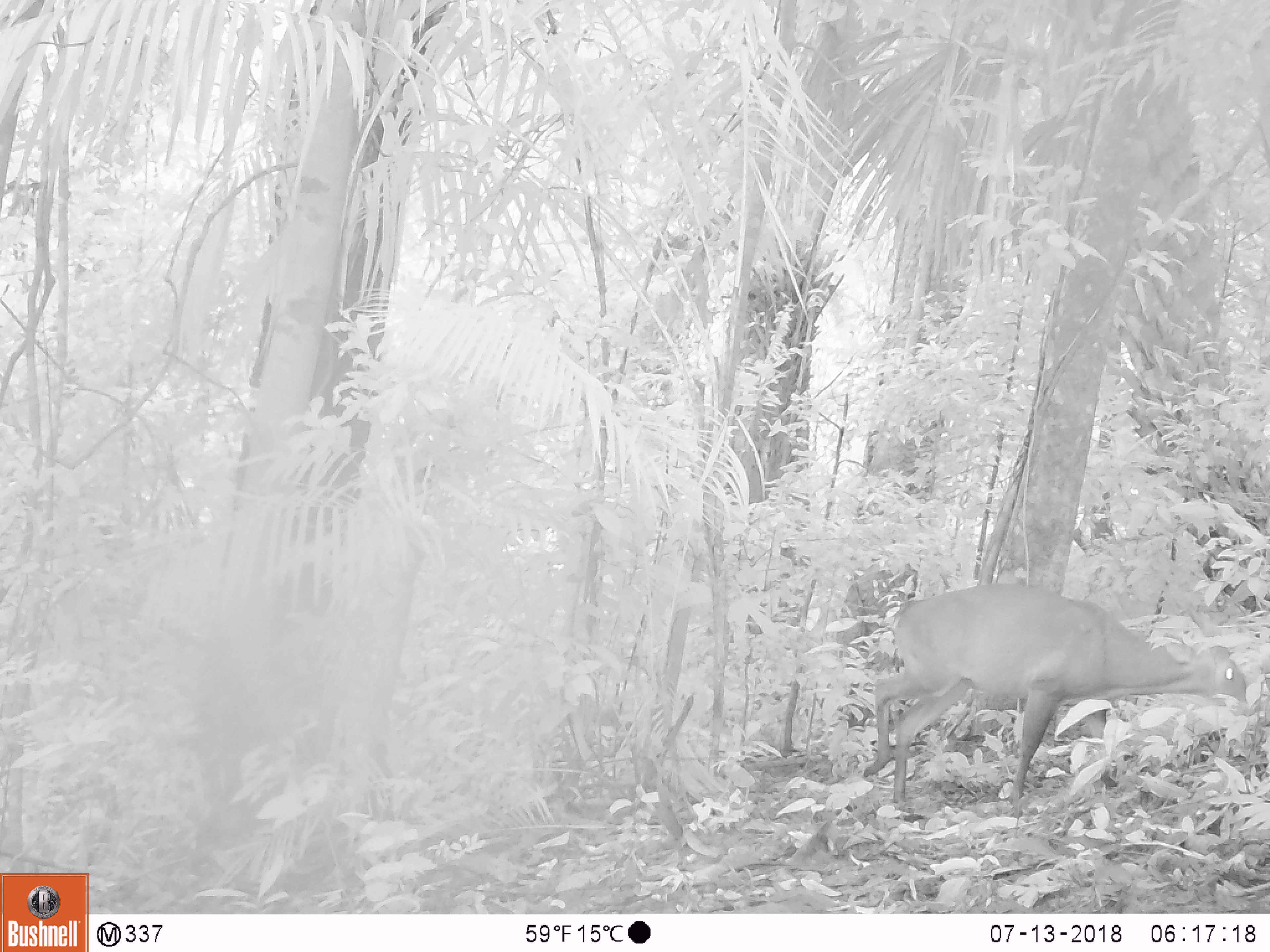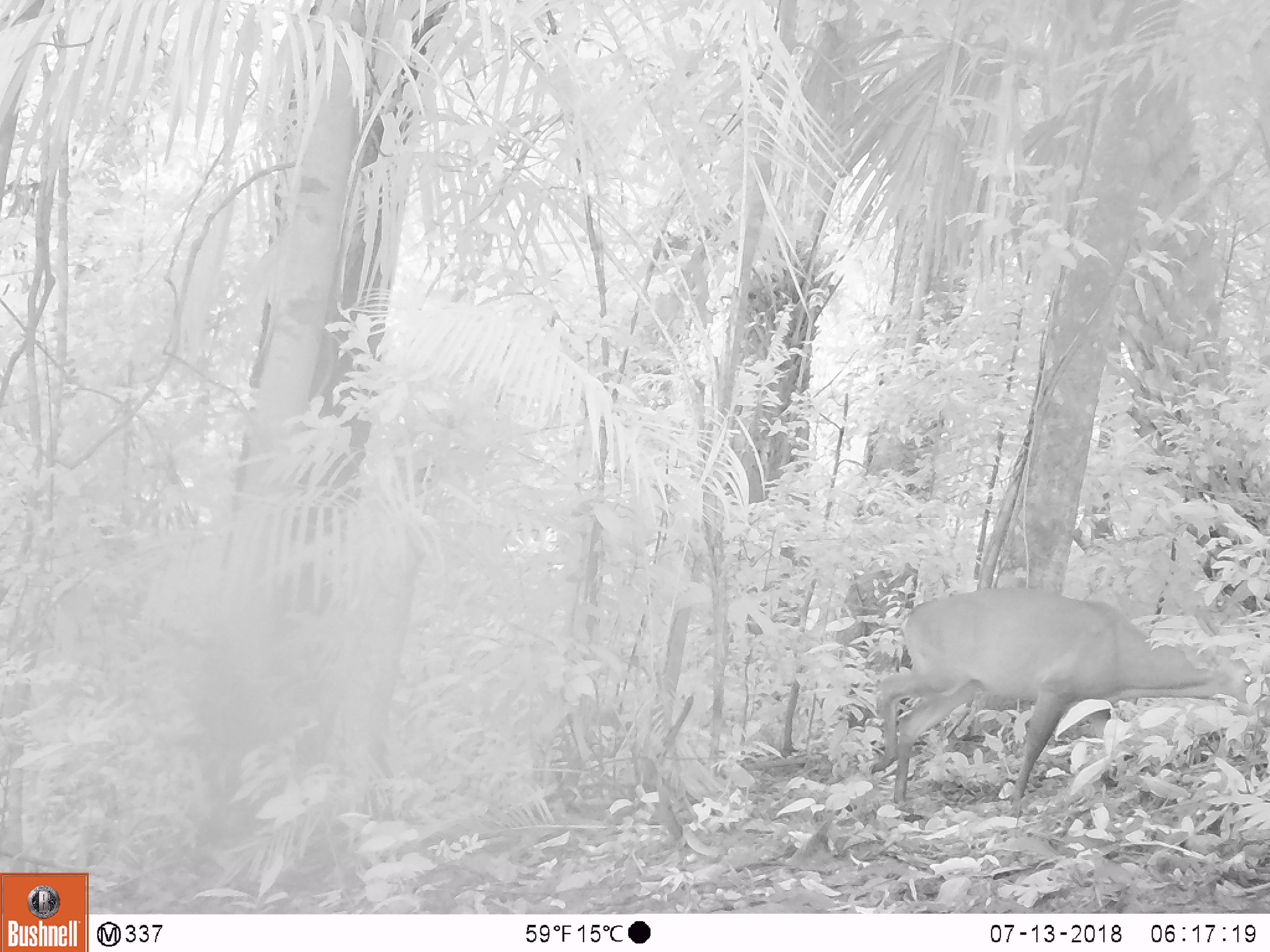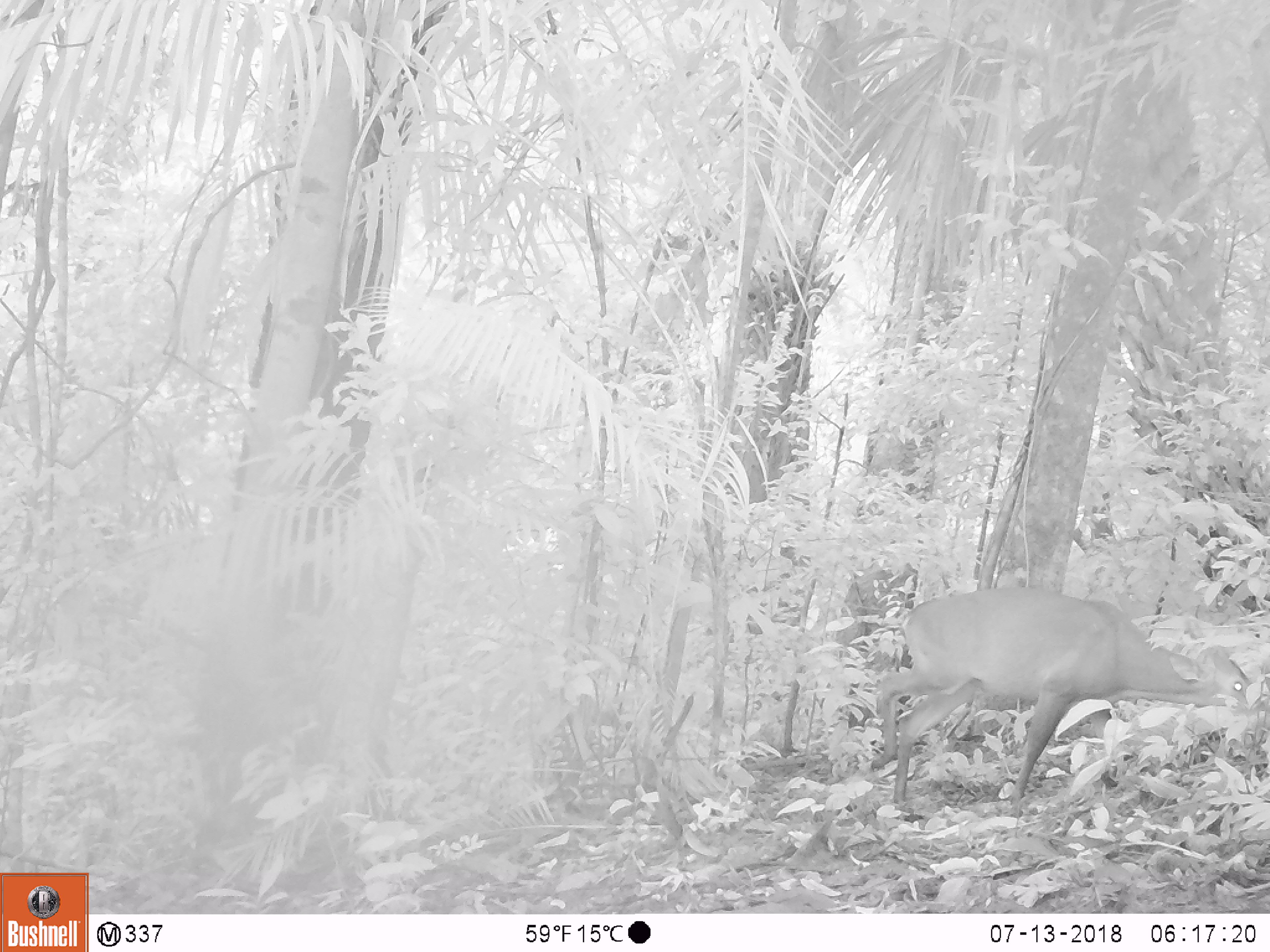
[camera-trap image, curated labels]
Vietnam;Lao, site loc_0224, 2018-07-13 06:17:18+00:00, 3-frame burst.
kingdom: Animalia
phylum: Chordata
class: Mammalia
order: Artiodactyla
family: Cervidae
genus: Muntiacus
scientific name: Muntiacus vuquangensis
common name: large-antlered muntjac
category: large antlered muntjac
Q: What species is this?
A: Large antlered muntjac (large-antlered muntjac) (Muntiacus vuquangensis).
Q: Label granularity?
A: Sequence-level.